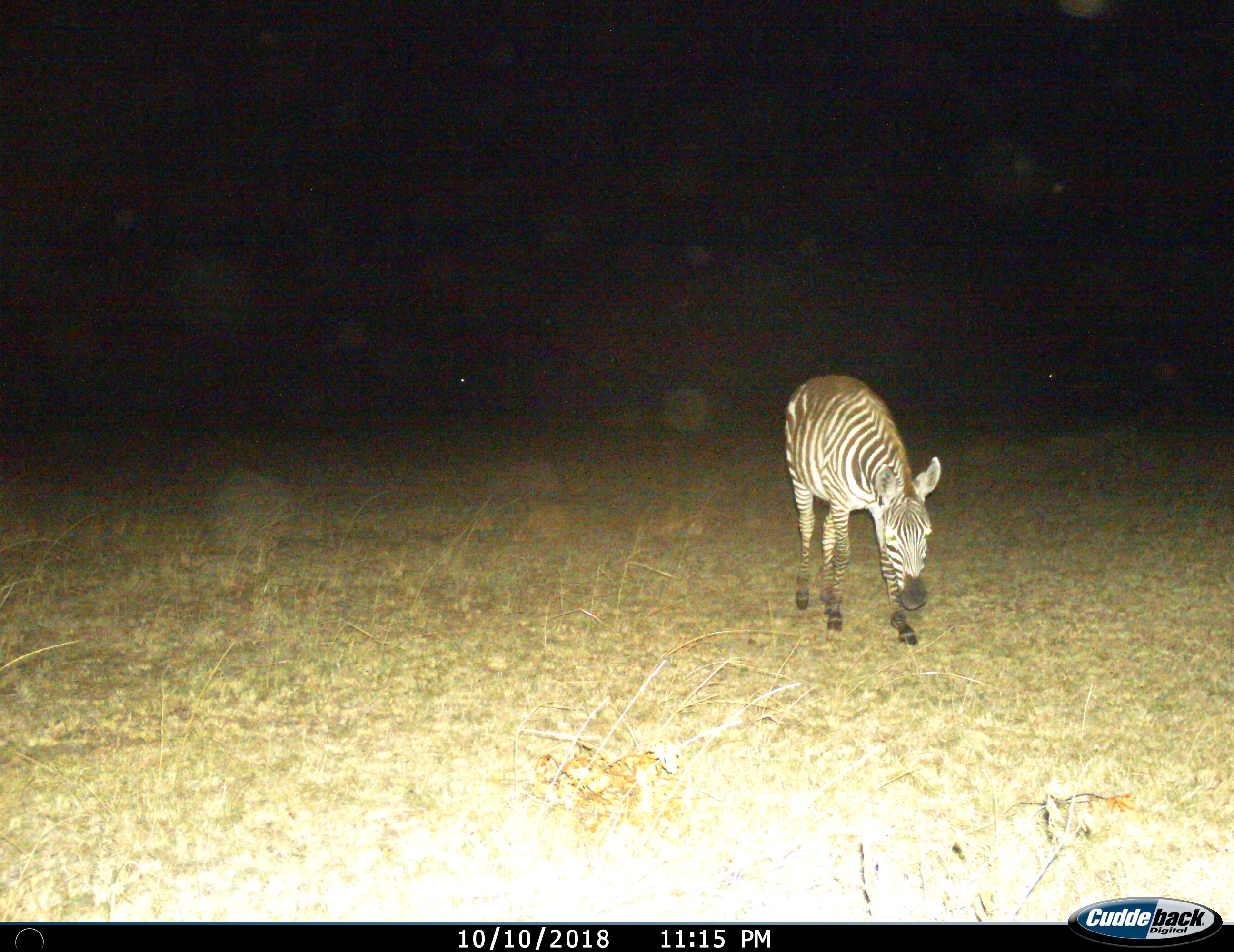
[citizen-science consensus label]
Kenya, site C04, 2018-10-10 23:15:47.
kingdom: Animalia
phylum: Chordata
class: Mammalia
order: Perissodactyla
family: Equidae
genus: Equus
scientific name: Equus quagga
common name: plains zebra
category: zebra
Zebra (plains zebra) (Equus quagga), count 1. Behavior (volunteer vote fractions): standing 20%, resting 0%, moving 90%, interacting 0%. Young present (vote fraction): 10%. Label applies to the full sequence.